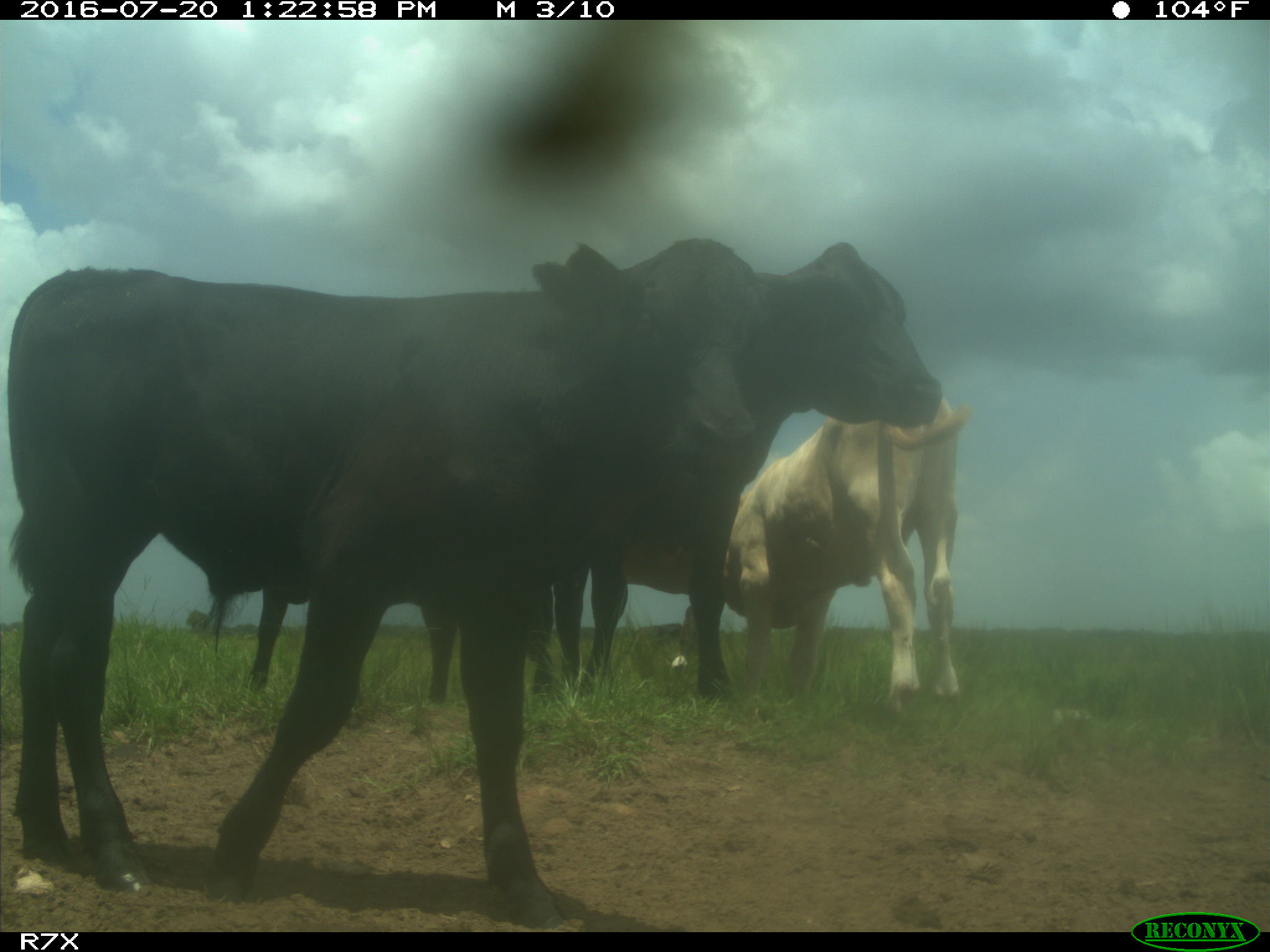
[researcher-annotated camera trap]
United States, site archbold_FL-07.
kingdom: Animalia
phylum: Chordata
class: Mammalia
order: Artiodactyla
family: Bovidae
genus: Bos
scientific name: Bos taurus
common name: domestic cow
Bos taurus (domestic cow).